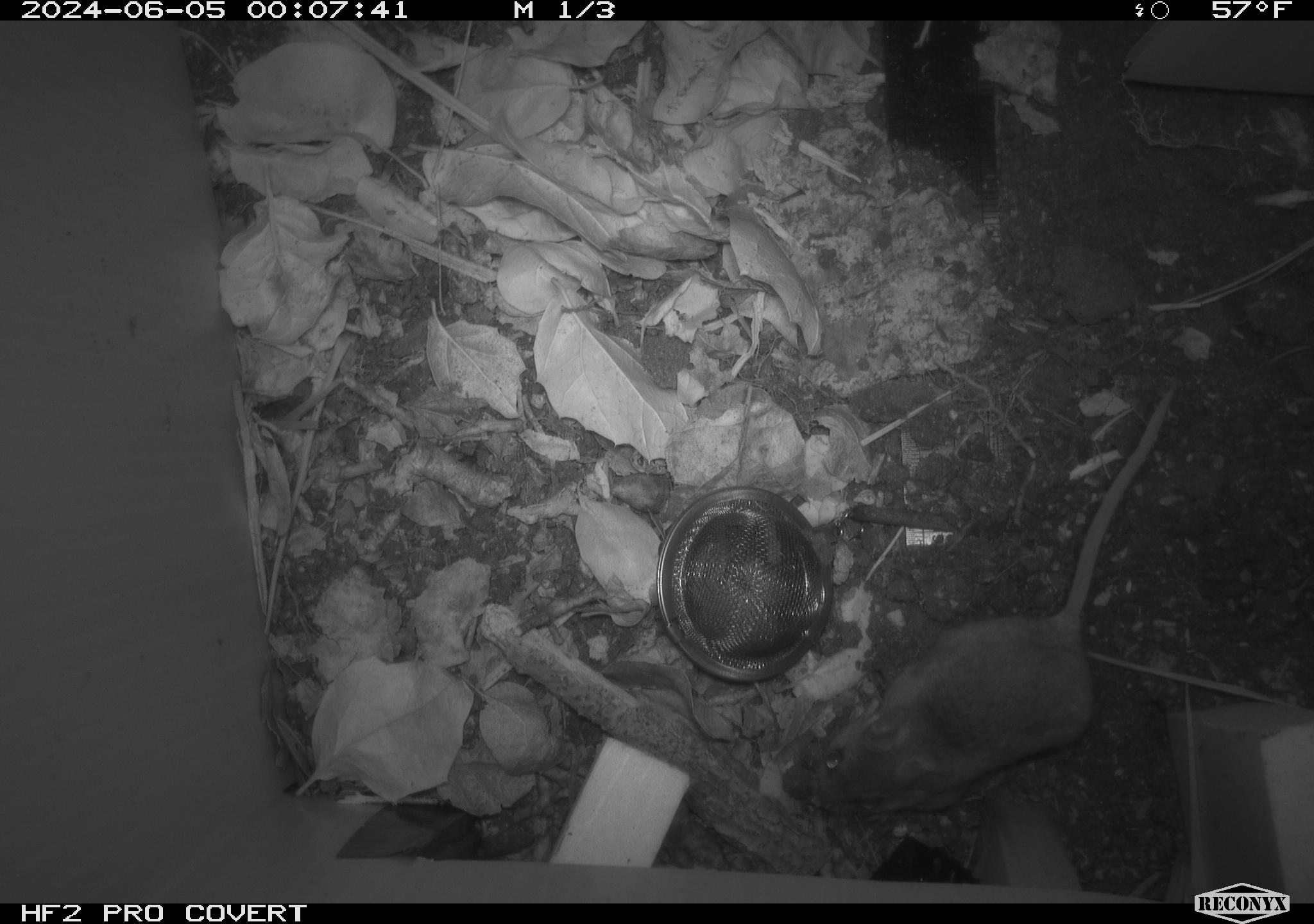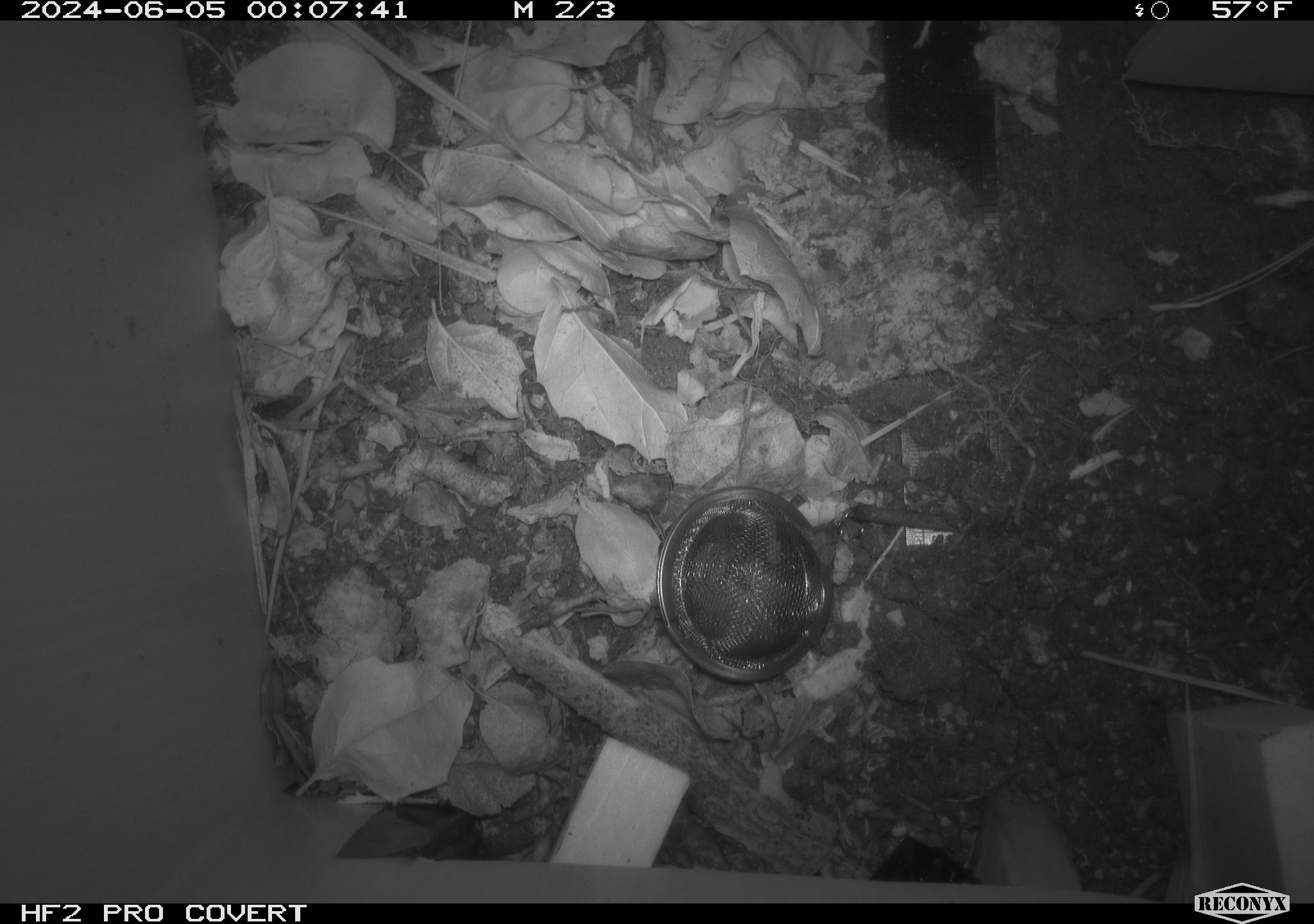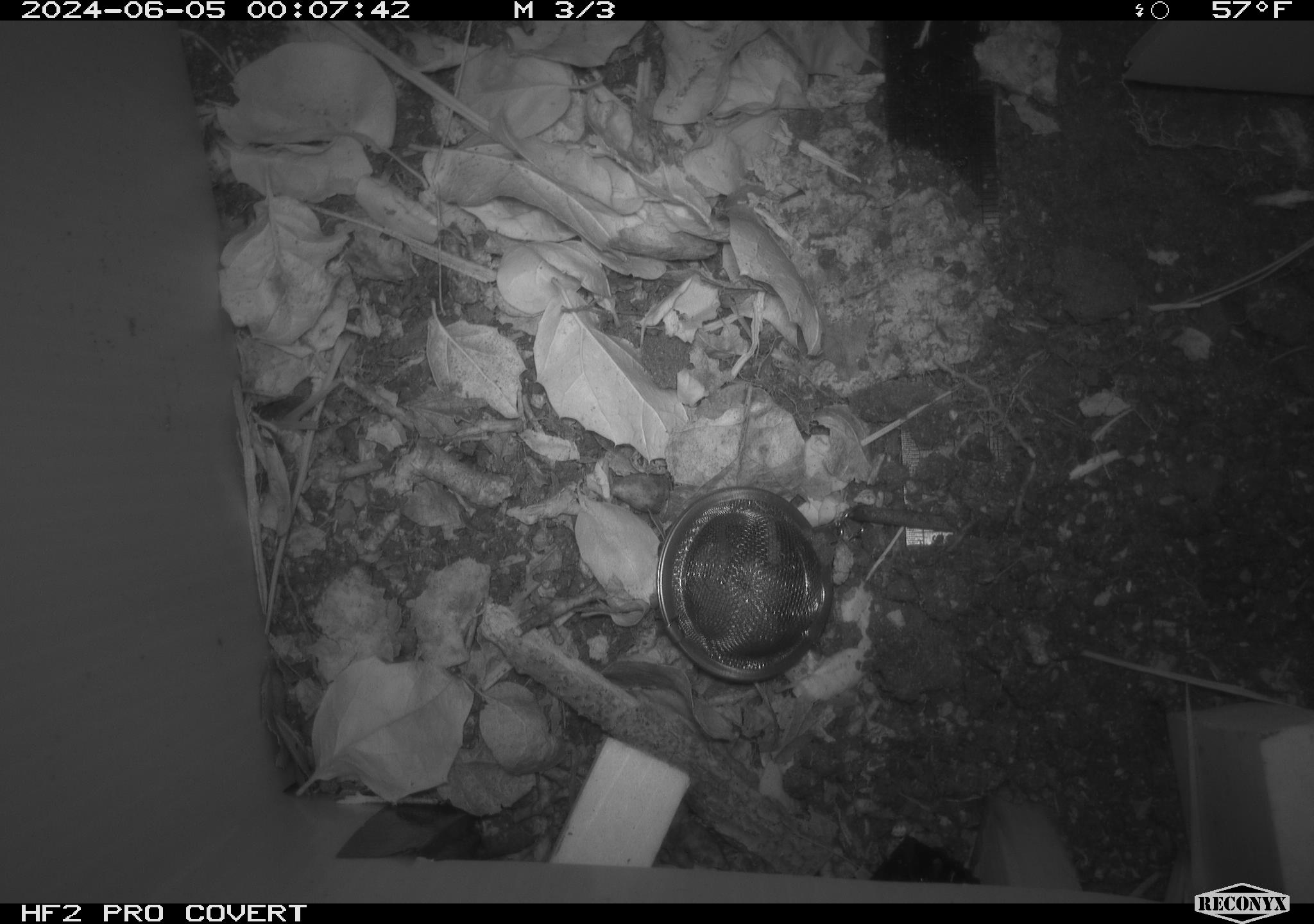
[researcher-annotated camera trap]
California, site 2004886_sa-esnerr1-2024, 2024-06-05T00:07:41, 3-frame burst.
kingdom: Animalia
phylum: Chordata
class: Mammalia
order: Rodentia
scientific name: Rodentia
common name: rodent